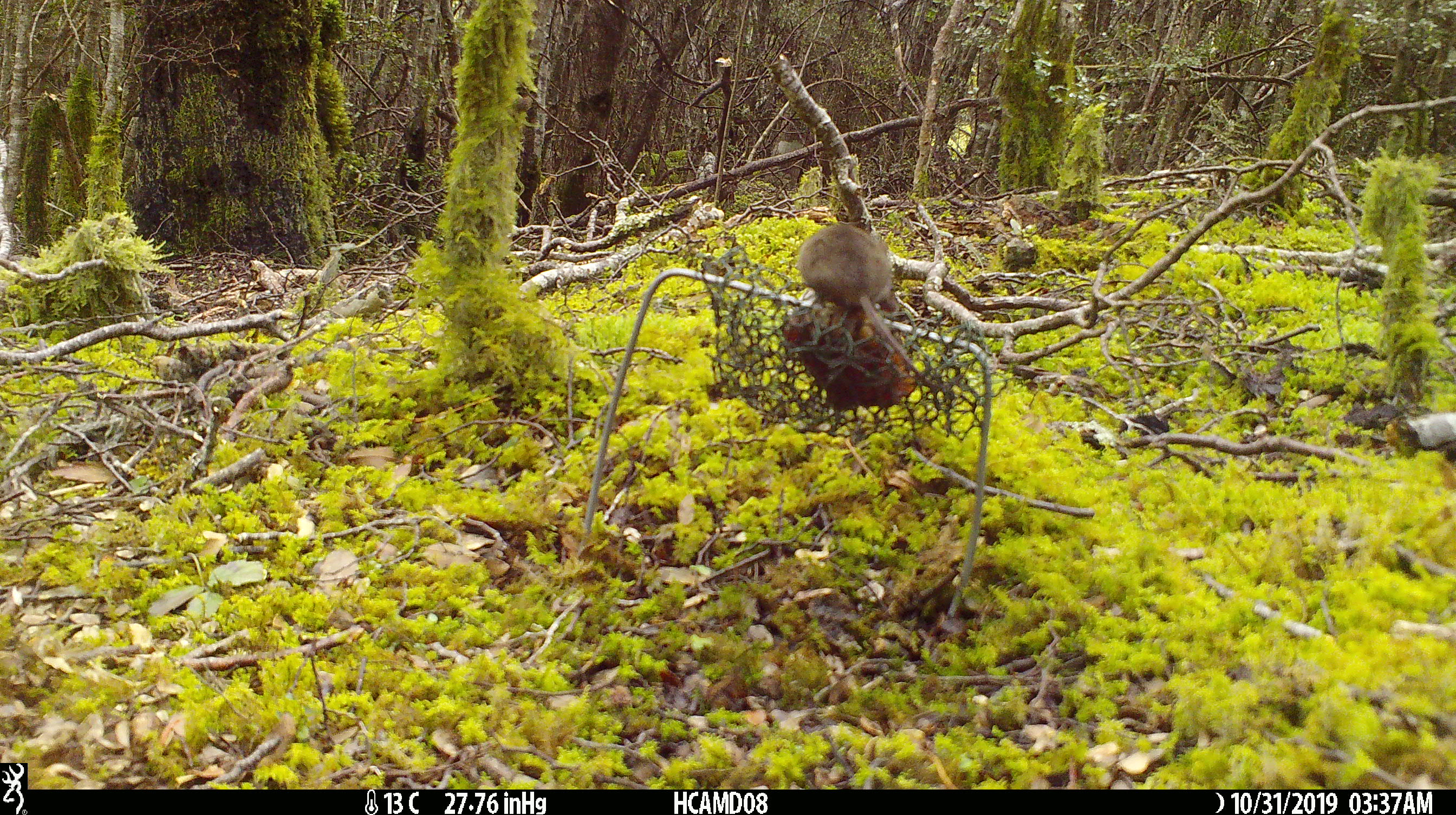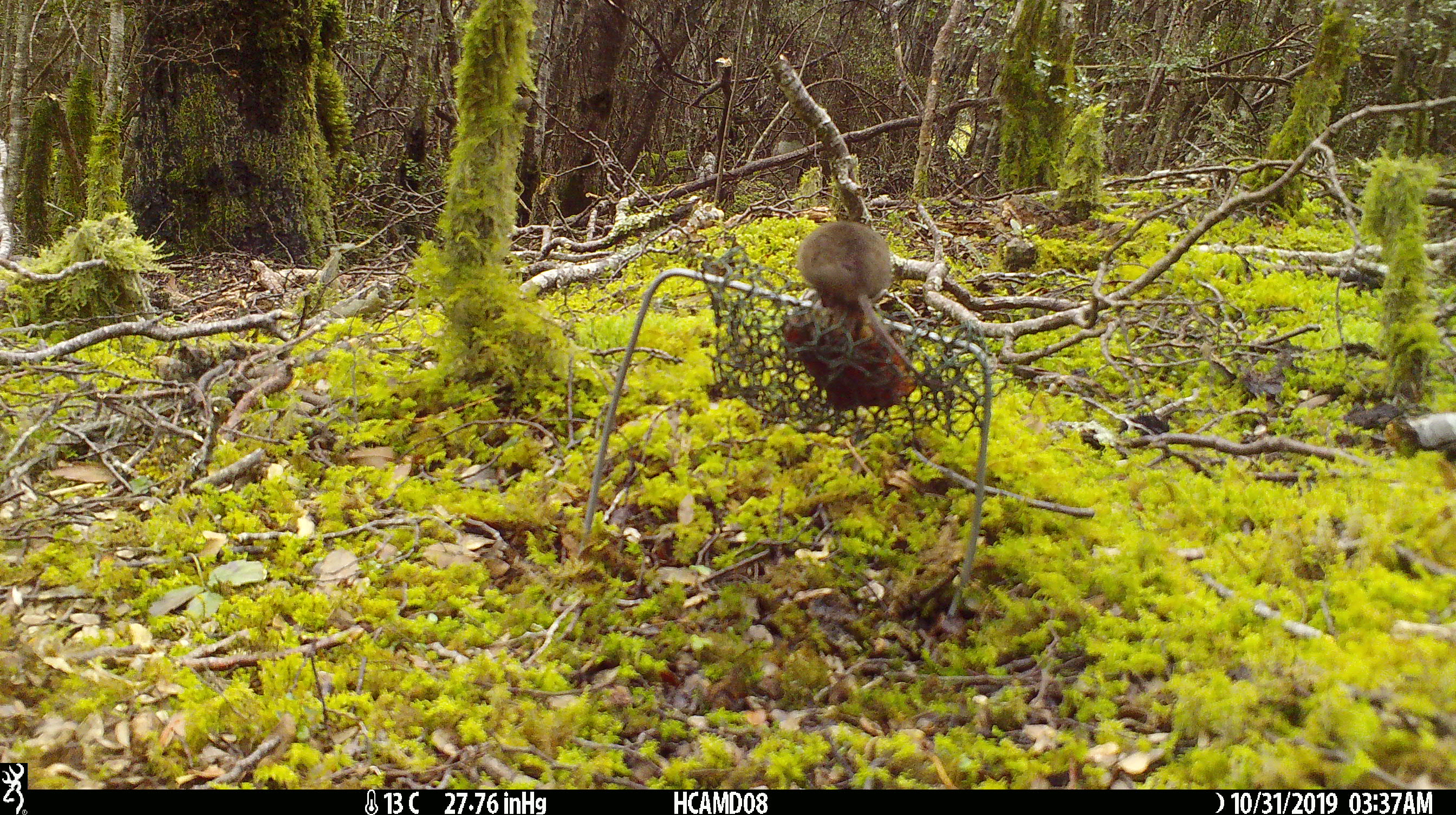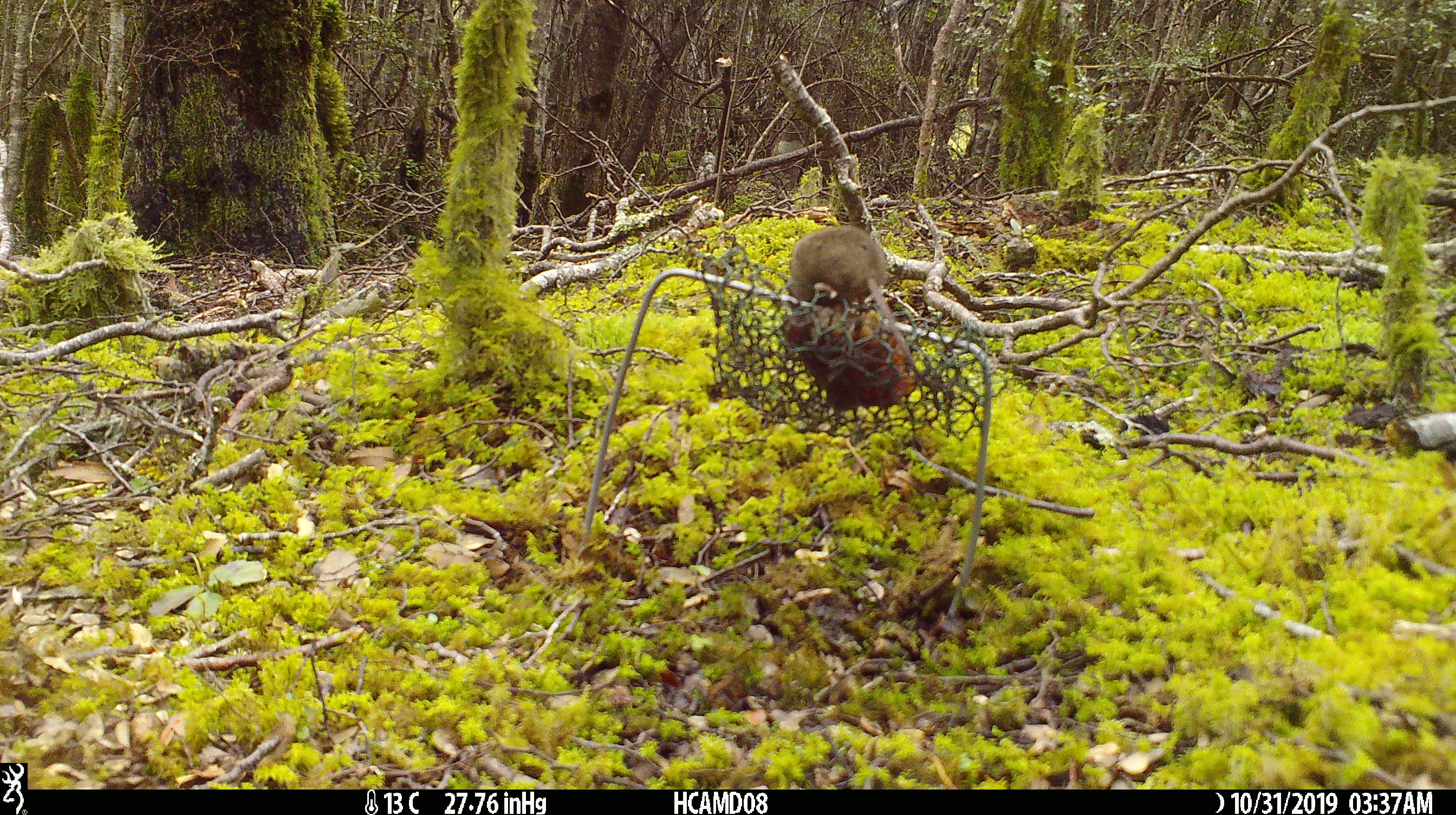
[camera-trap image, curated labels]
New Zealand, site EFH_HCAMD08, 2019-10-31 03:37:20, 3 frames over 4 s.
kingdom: Animalia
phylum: Chordata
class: Mammalia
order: Rodentia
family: Muridae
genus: Mus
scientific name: Mus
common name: mouse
Mouse (Mus).